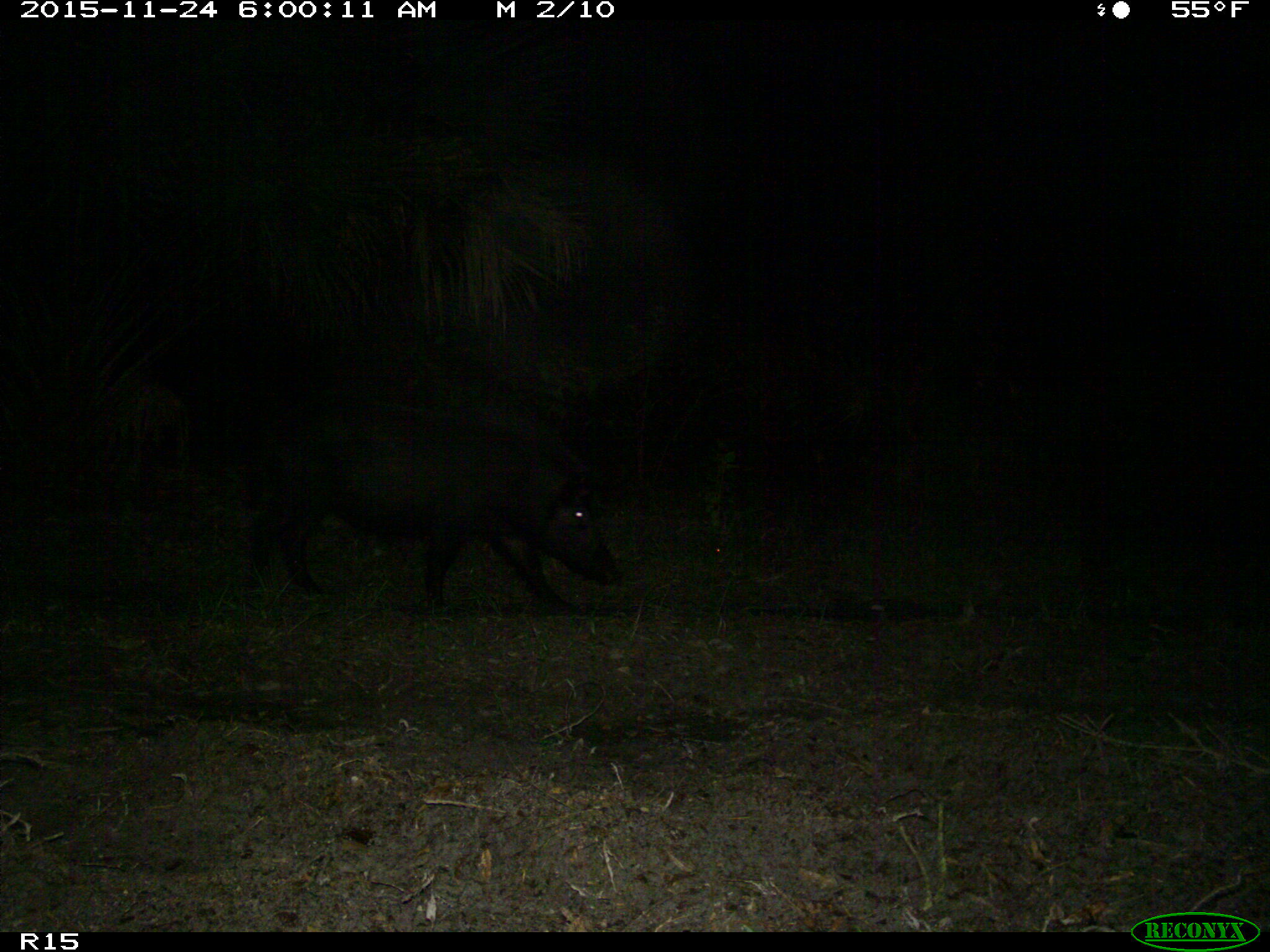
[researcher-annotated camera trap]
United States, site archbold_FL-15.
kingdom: Animalia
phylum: Chordata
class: Mammalia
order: Artiodactyla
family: Suidae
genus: Sus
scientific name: Sus scrofa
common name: wild boar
Sus scrofa (wild boar).